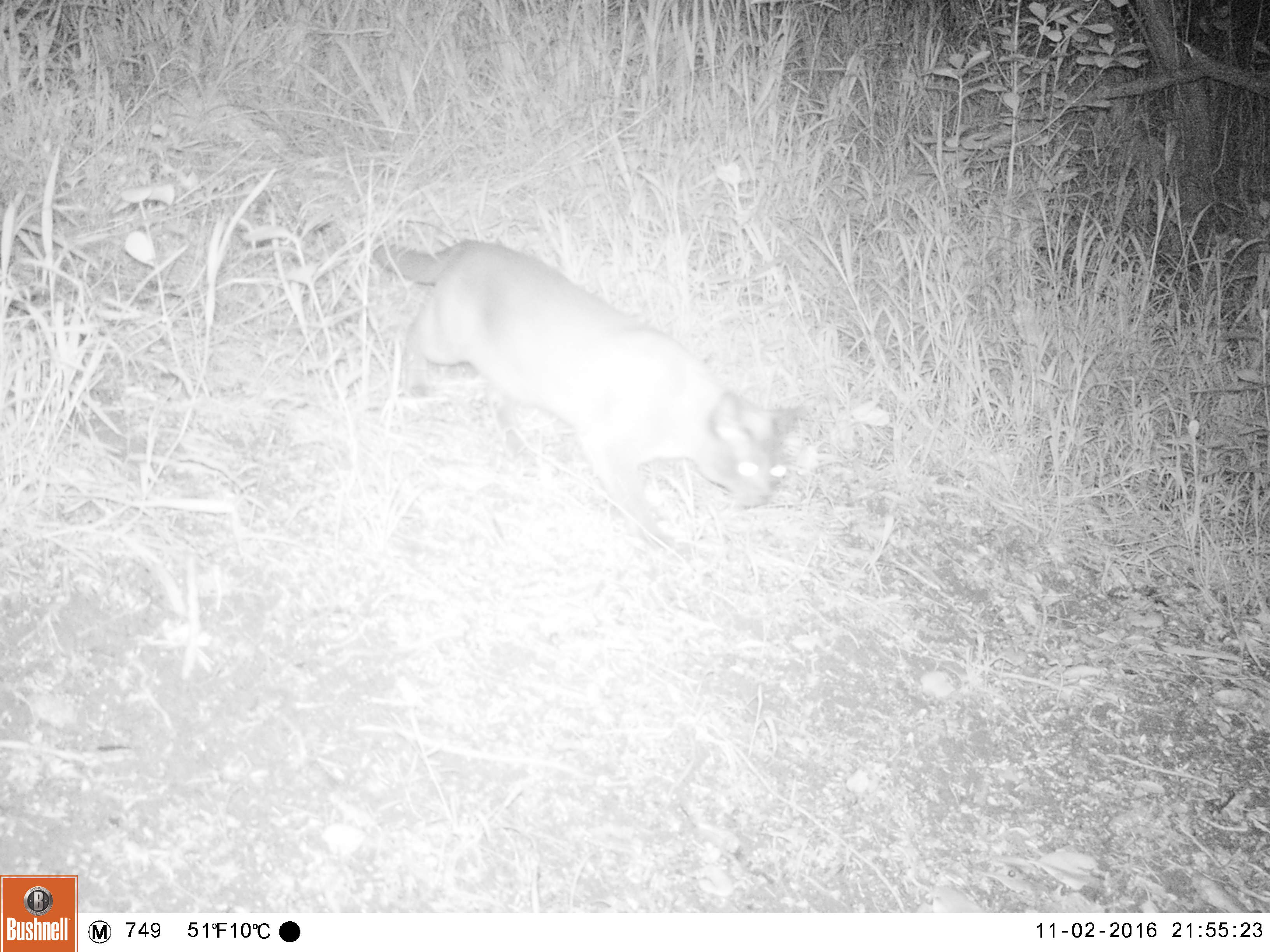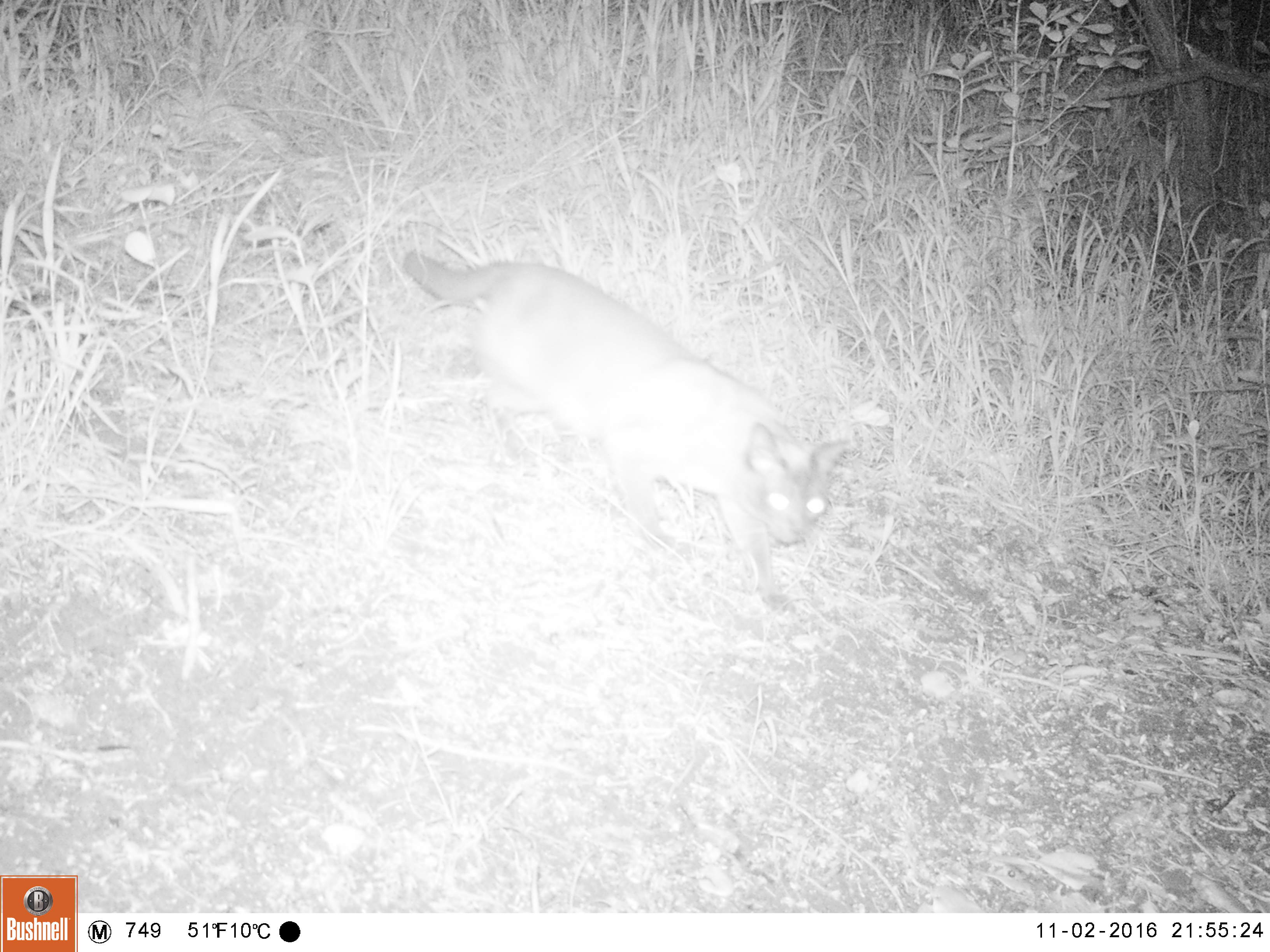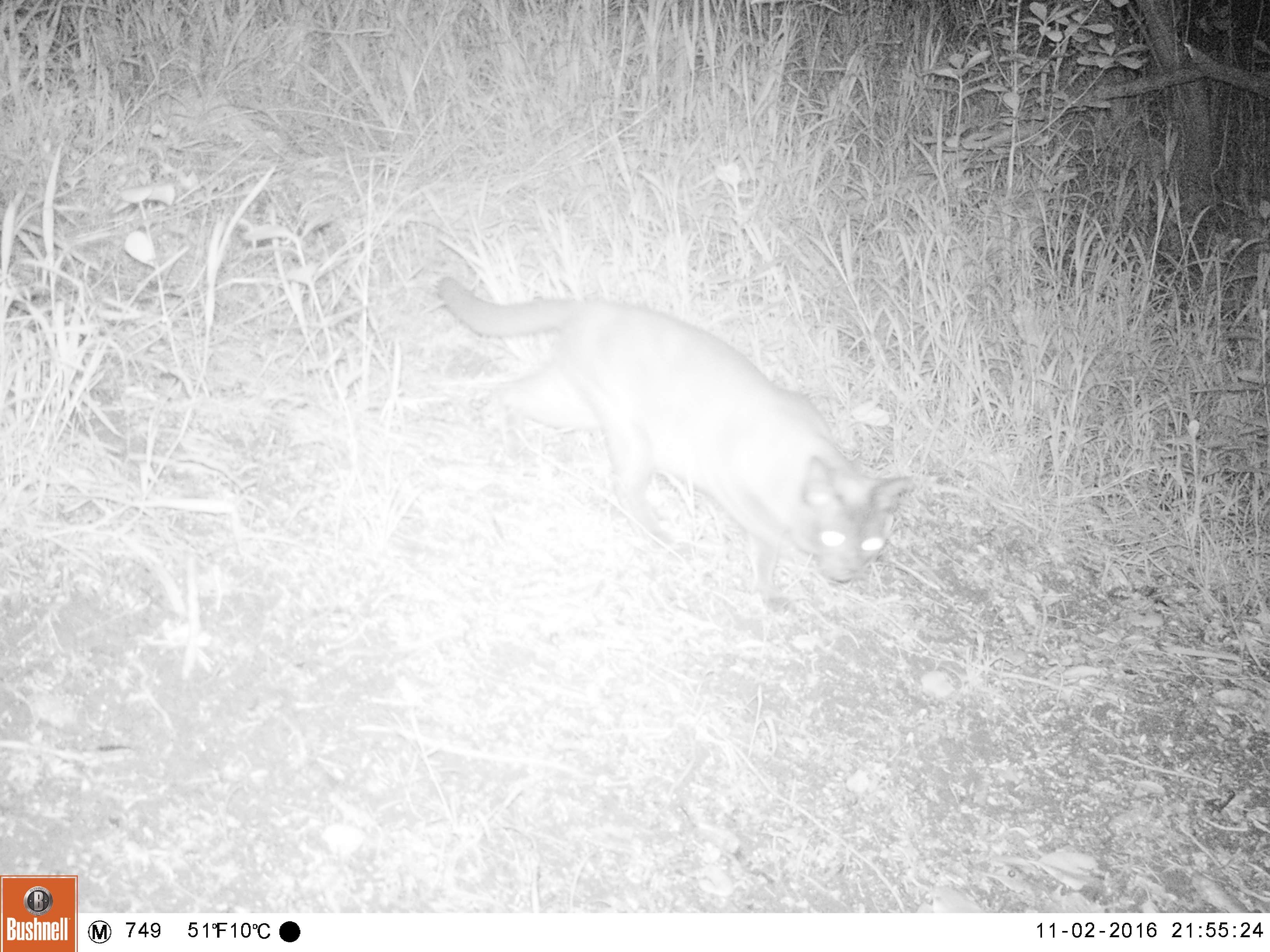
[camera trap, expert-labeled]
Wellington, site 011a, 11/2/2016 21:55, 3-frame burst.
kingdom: Animalia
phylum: Chordata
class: Mammalia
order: Carnivora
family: Felidae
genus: Felis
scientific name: Felis catus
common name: cat